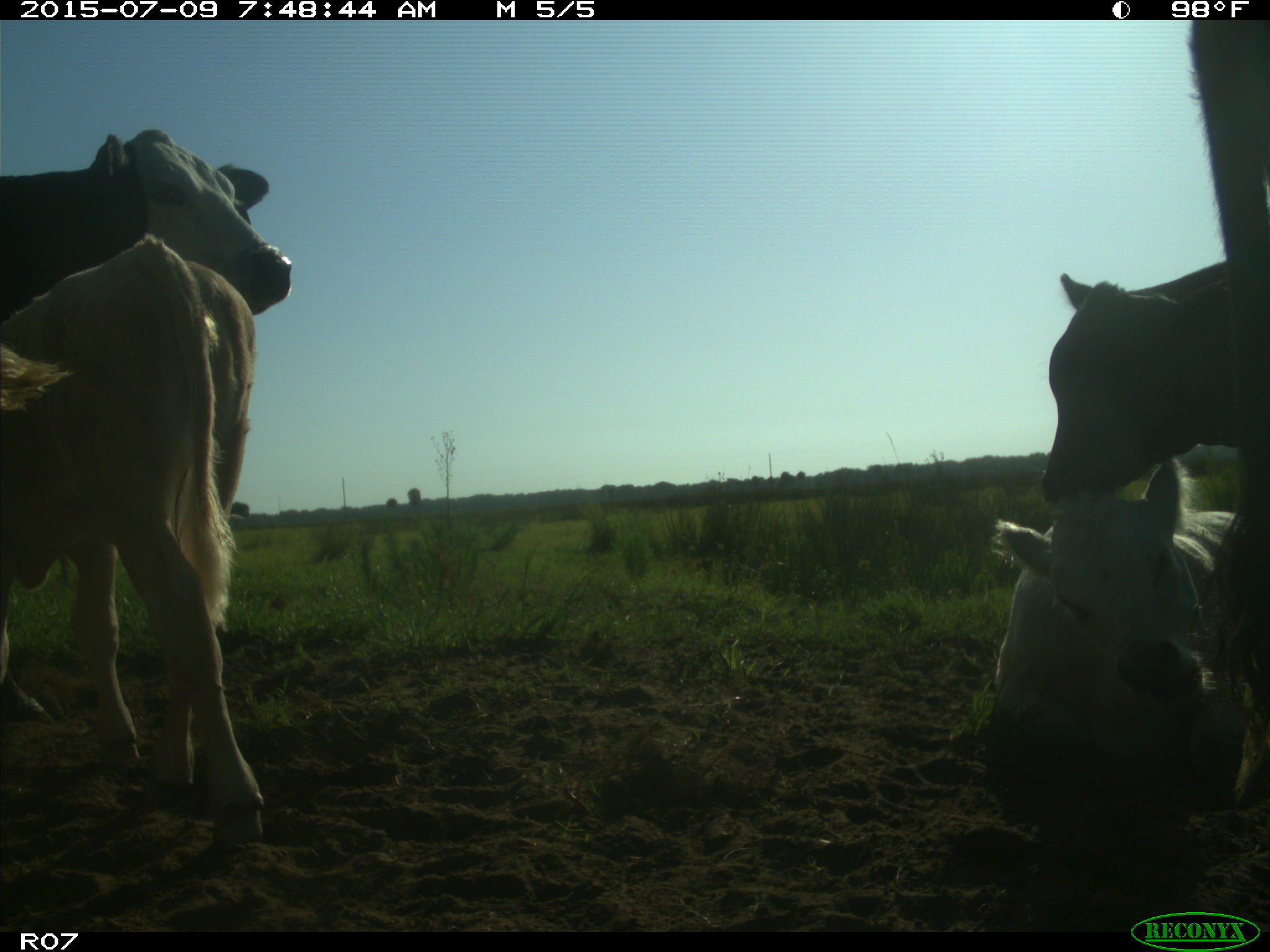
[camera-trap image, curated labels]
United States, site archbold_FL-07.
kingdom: Animalia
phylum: Chordata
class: Mammalia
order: Artiodactyla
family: Bovidae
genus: Bos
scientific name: Bos taurus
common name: domestic cow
Bos taurus (domestic cow).